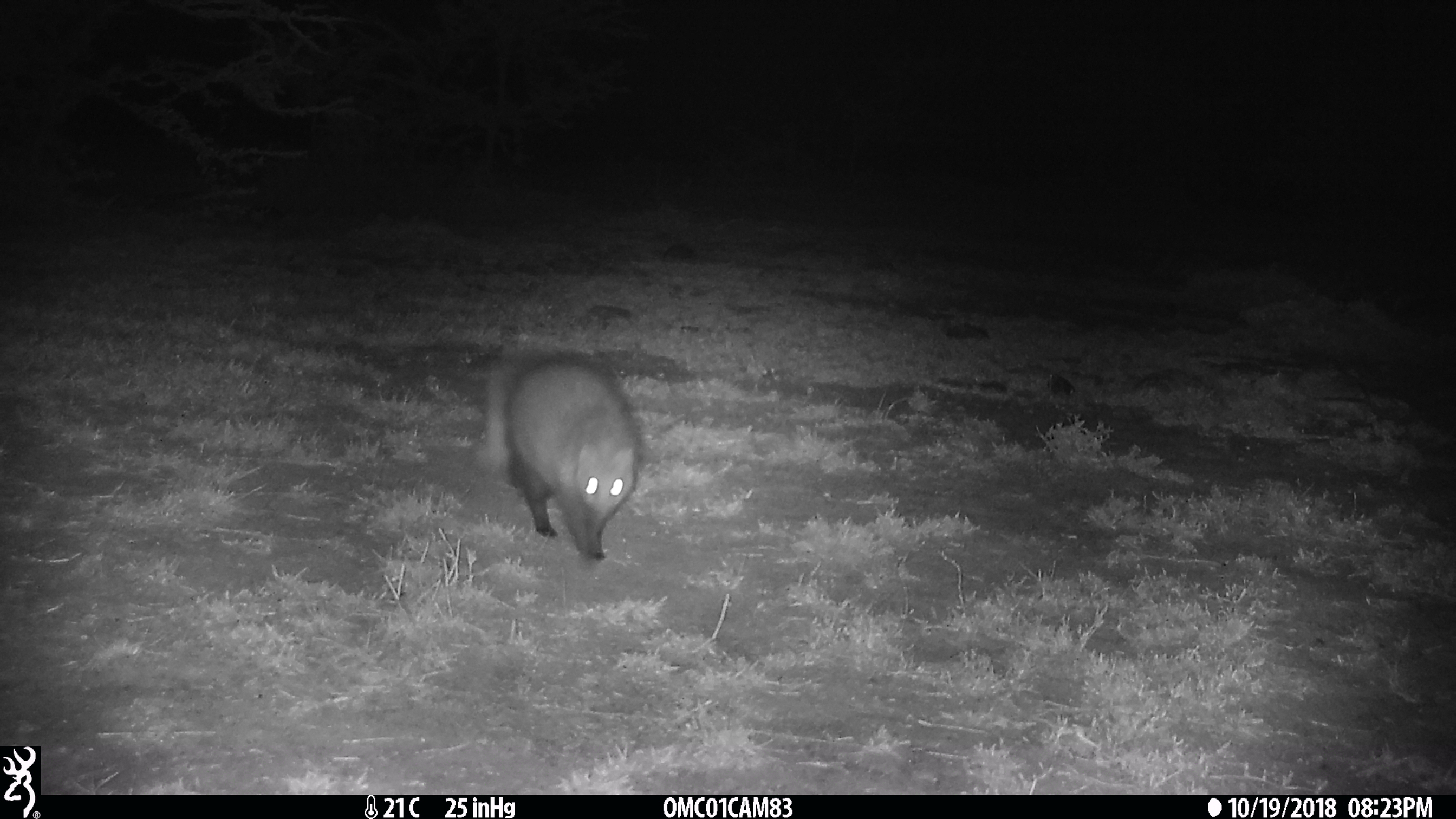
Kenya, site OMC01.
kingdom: Animalia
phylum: Chordata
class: Mammalia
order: Carnivora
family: Herpestidae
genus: Ichneumia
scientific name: Ichneumia albicauda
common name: white-tailed mongoose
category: mongoose white tailed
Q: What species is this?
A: Mongoose white tailed (white-tailed mongoose) (Ichneumia albicauda).